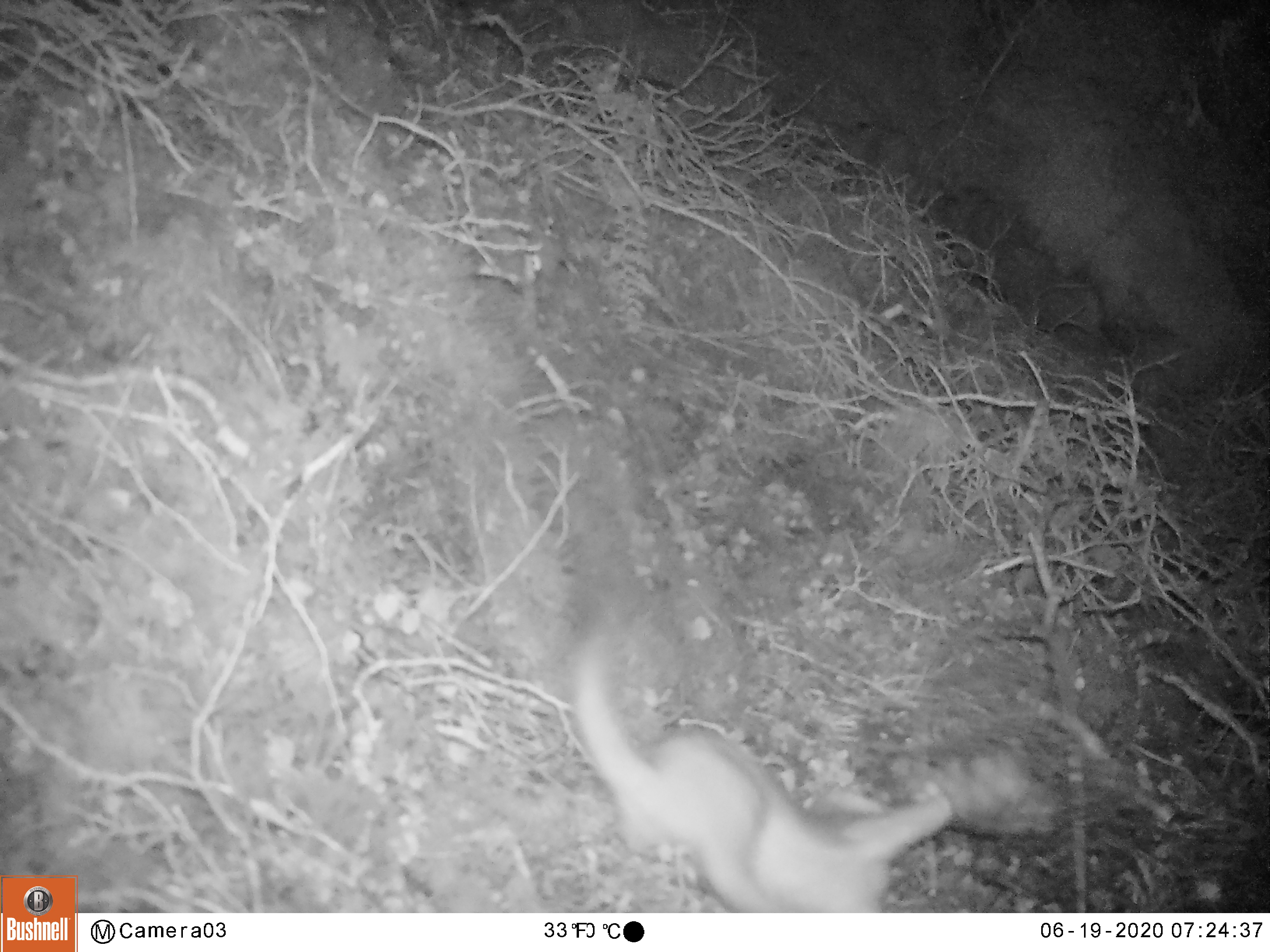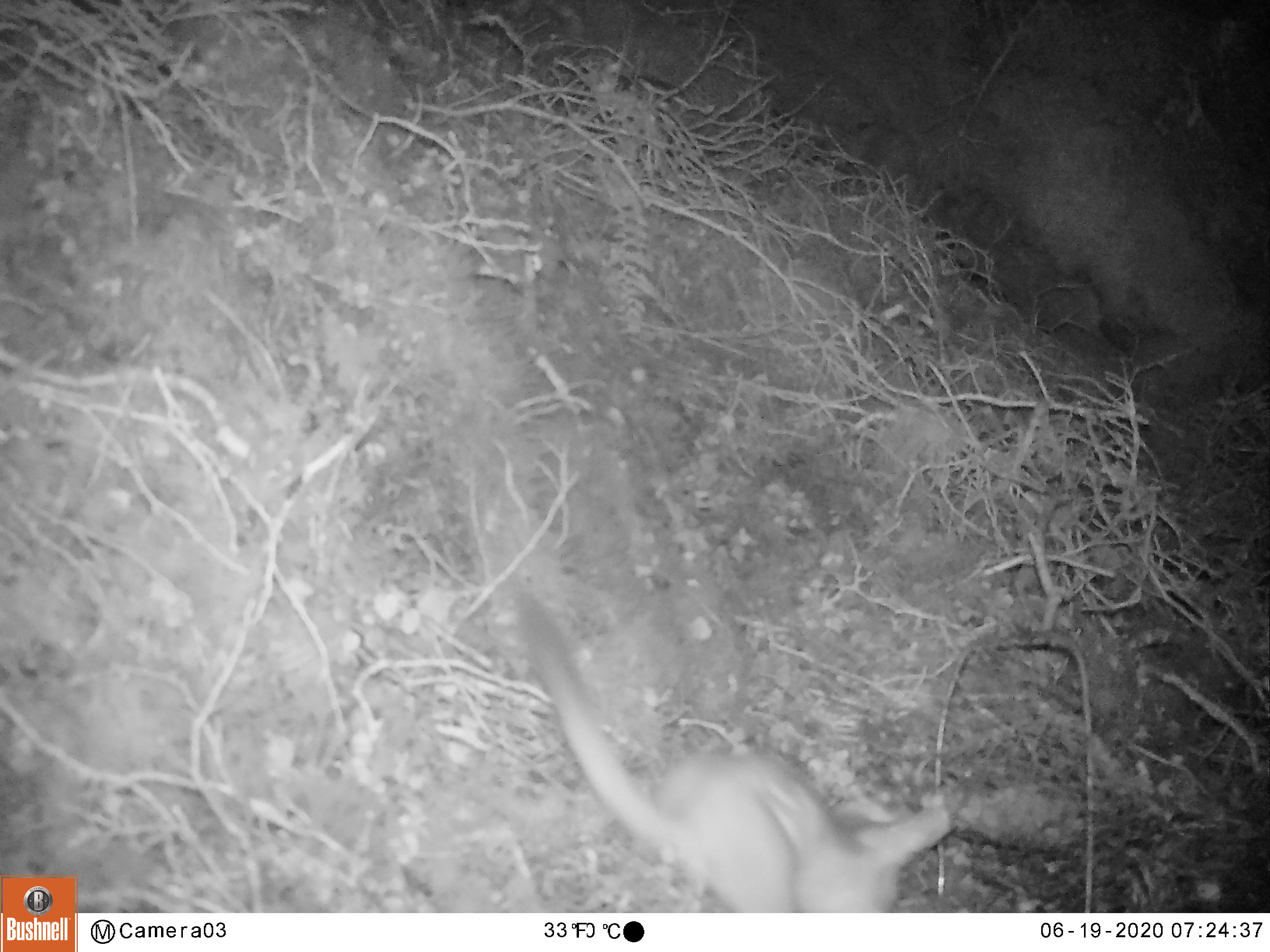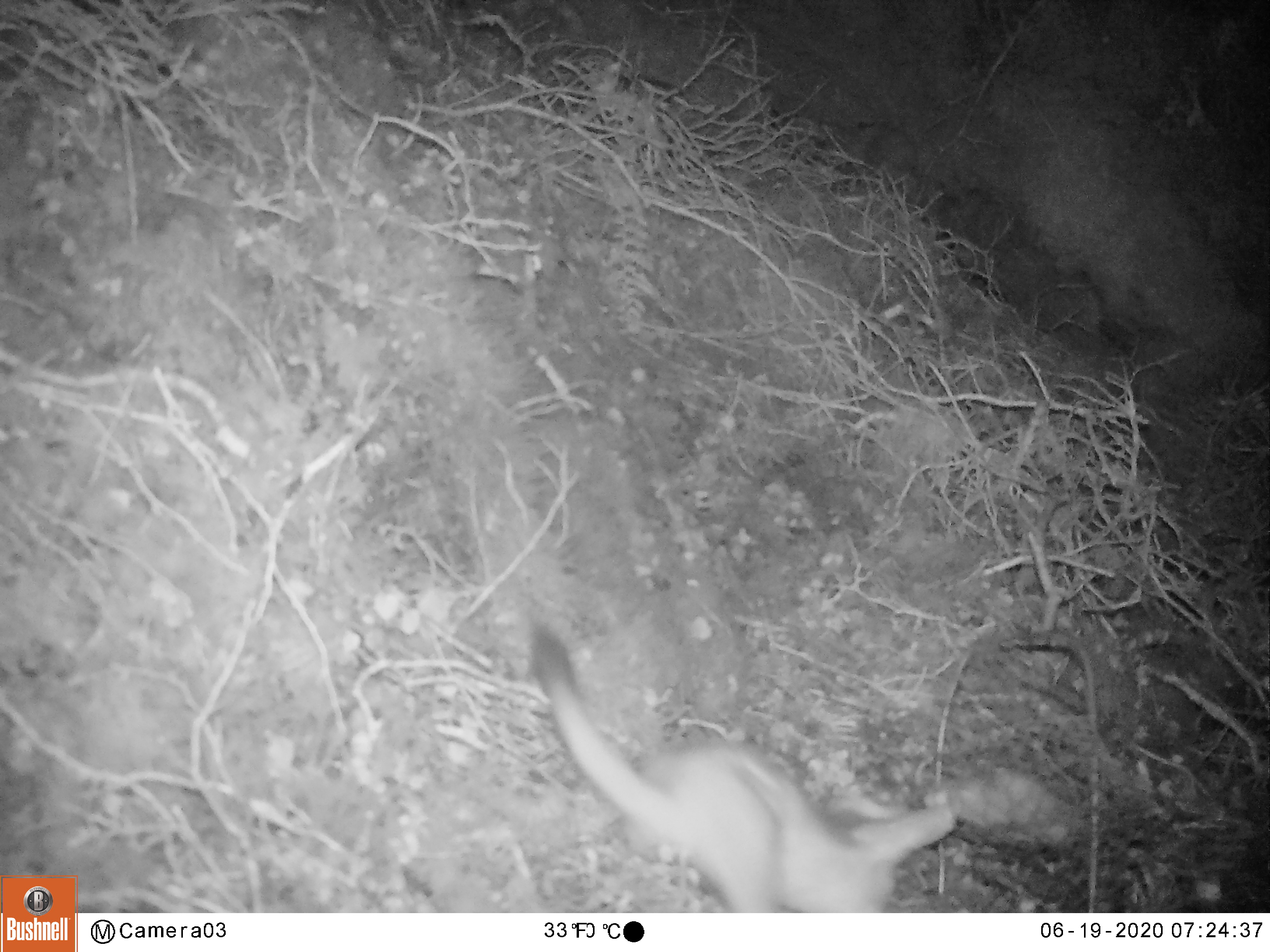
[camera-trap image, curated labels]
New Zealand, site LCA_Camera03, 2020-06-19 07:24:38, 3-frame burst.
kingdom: Animalia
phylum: Chordata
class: Mammalia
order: Carnivora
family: Mustelidae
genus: Mustela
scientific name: Mustela erminea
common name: stoat